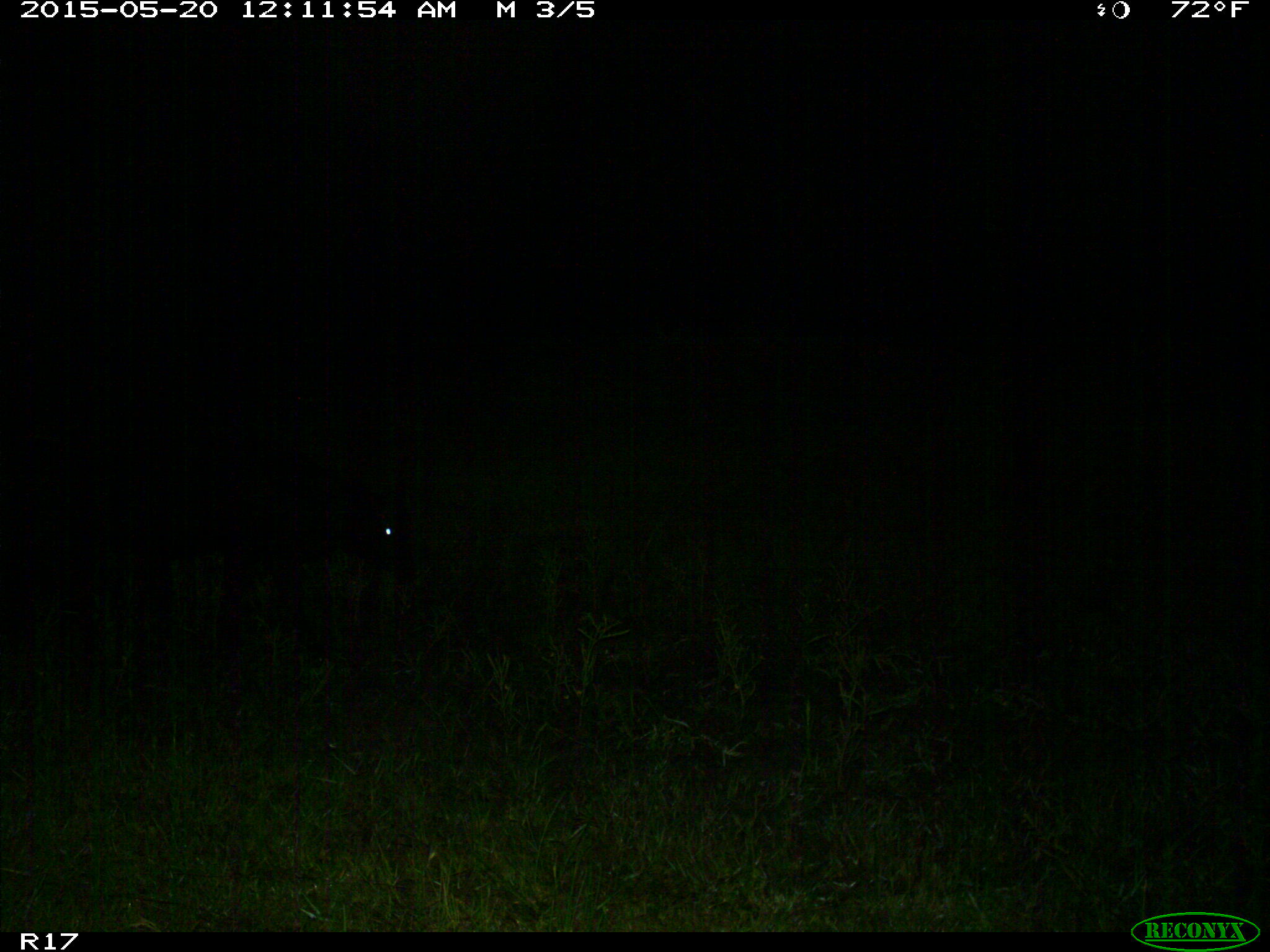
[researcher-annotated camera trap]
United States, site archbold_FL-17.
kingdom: Animalia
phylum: Chordata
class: Mammalia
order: Artiodactyla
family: Bovidae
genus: Bos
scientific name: Bos taurus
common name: domestic cow